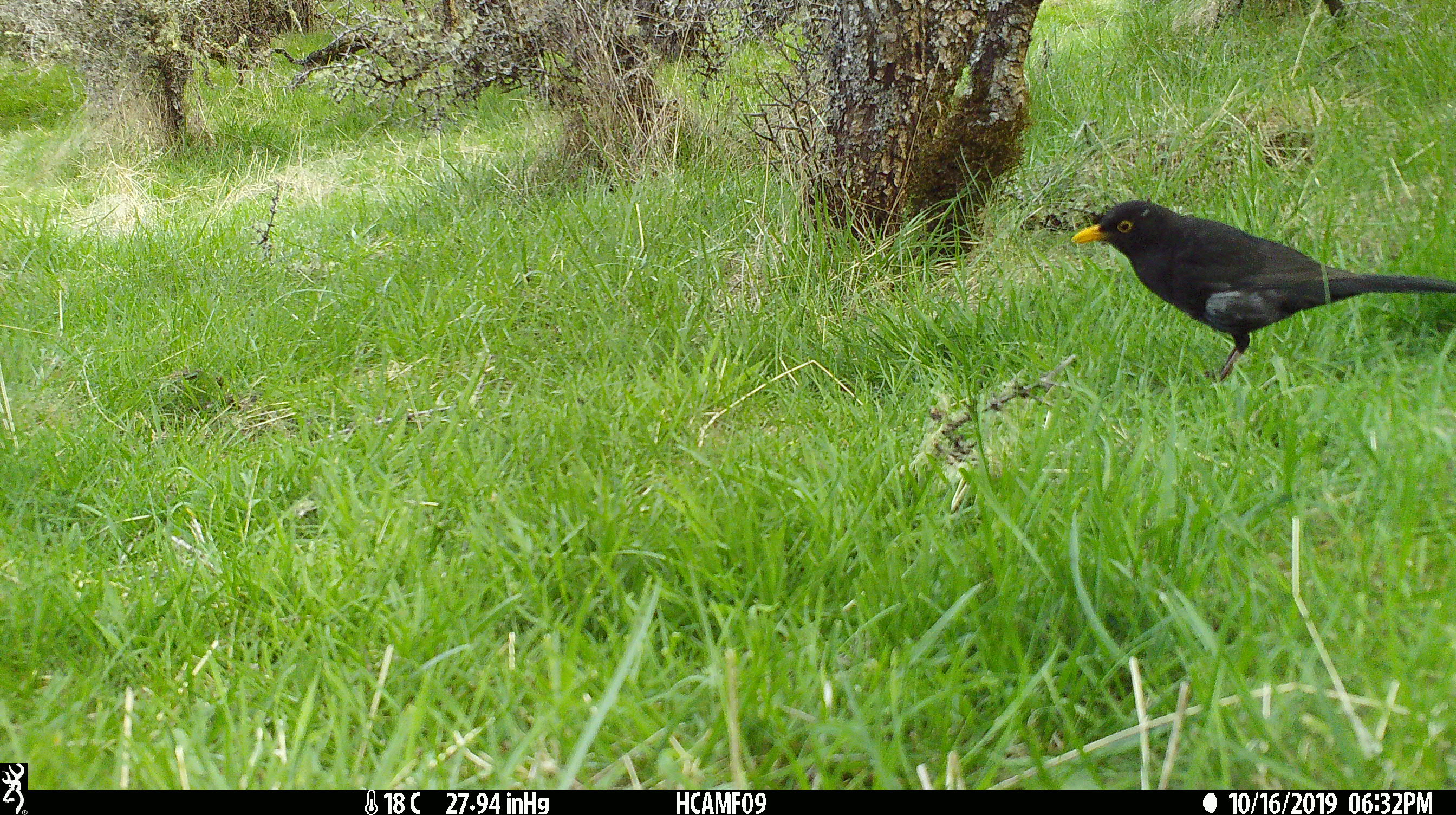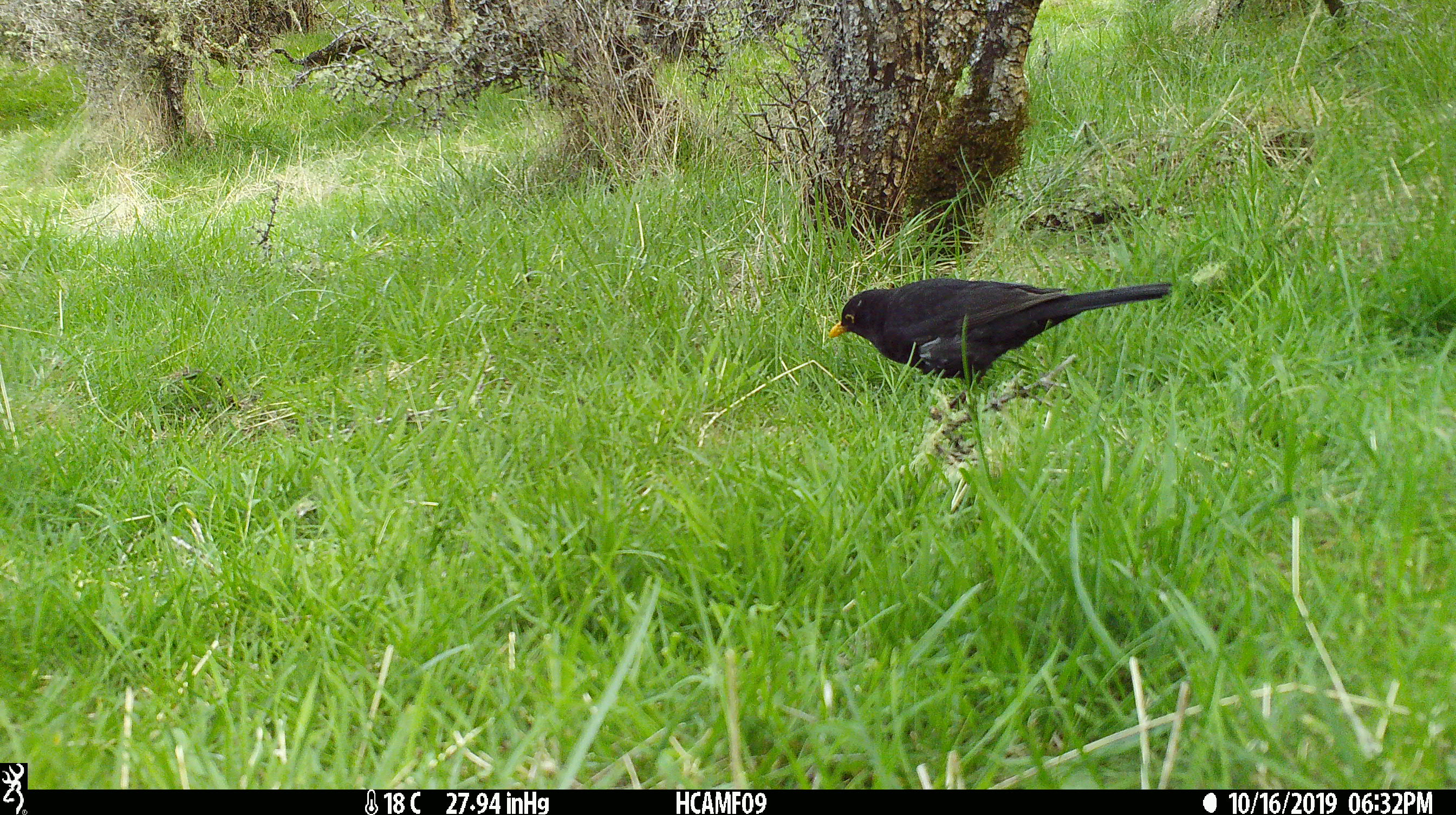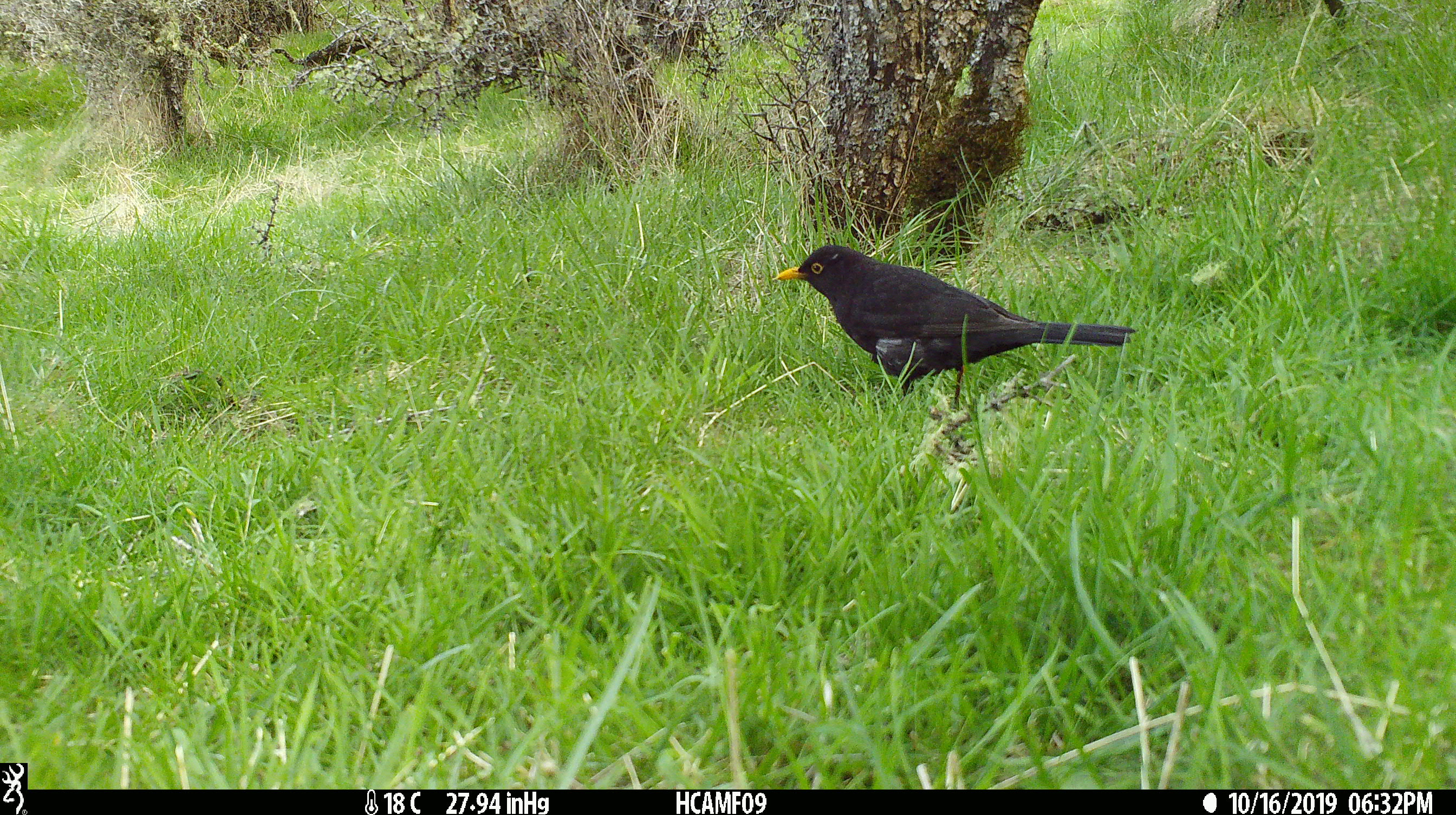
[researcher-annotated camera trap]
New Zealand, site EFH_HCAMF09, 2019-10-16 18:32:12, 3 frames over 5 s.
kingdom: Animalia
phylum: Chordata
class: Aves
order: Passeriformes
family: Turdidae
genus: Turdus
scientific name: Turdus merula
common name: eurasian blackbird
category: blackbird